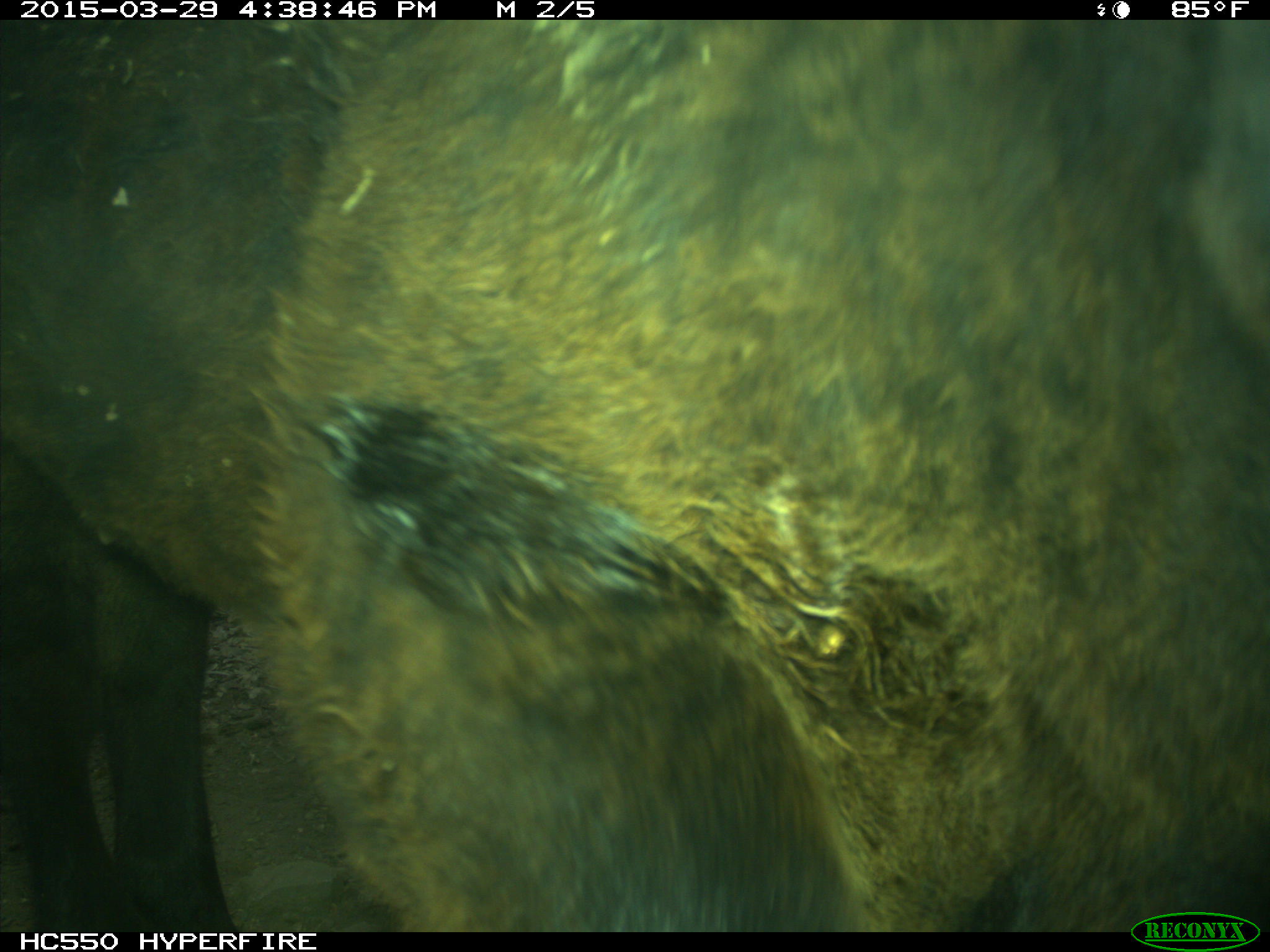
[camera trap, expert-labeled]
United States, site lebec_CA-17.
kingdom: Animalia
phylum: Chordata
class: Mammalia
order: Artiodactyla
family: Bovidae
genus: Bos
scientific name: Bos taurus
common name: domestic cow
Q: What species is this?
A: Bos taurus (domestic cow).